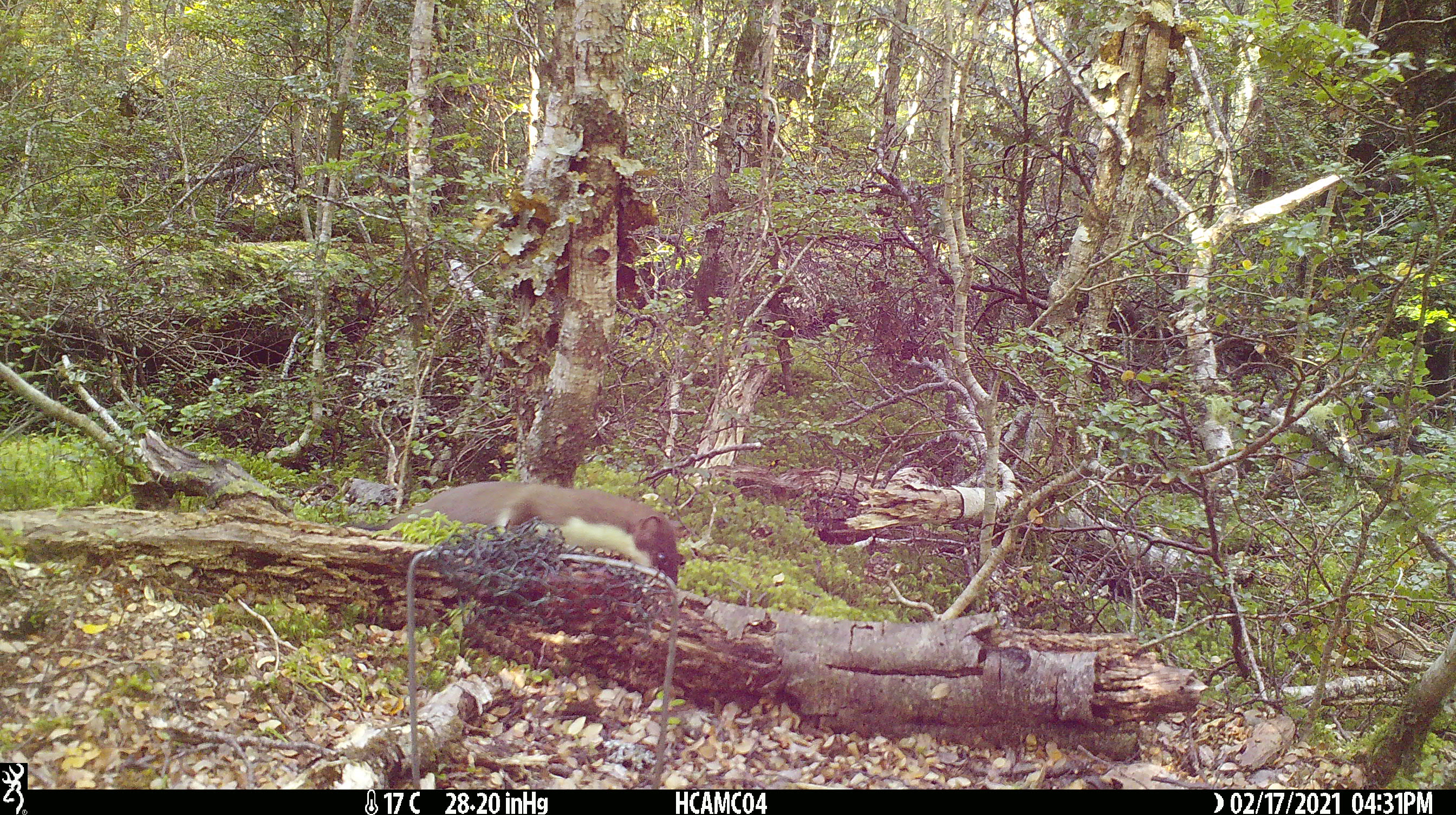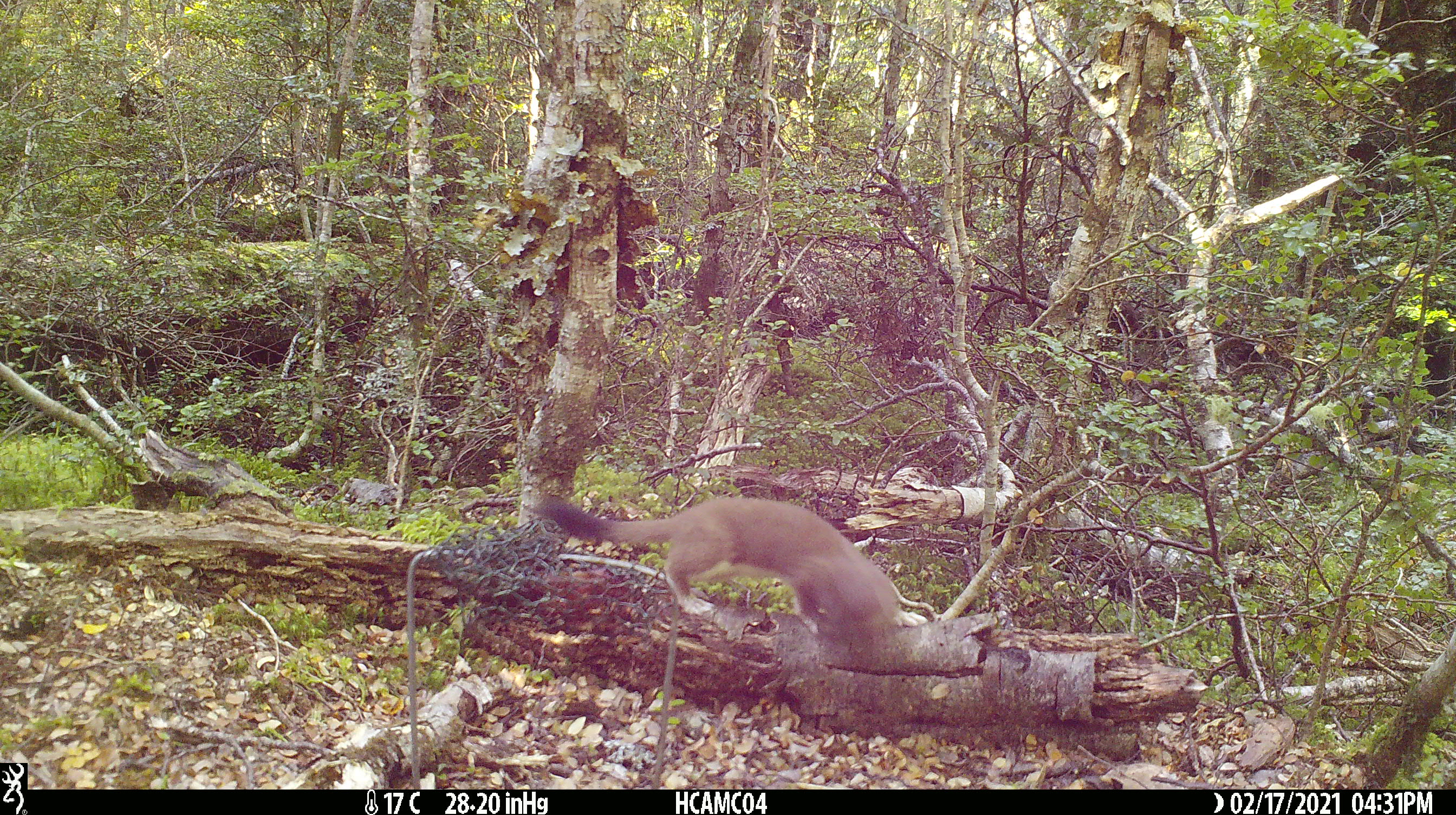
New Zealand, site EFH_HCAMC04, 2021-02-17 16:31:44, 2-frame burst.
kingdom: Animalia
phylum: Chordata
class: Mammalia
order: Carnivora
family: Mustelidae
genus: Mustela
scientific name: Mustela erminea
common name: stoat